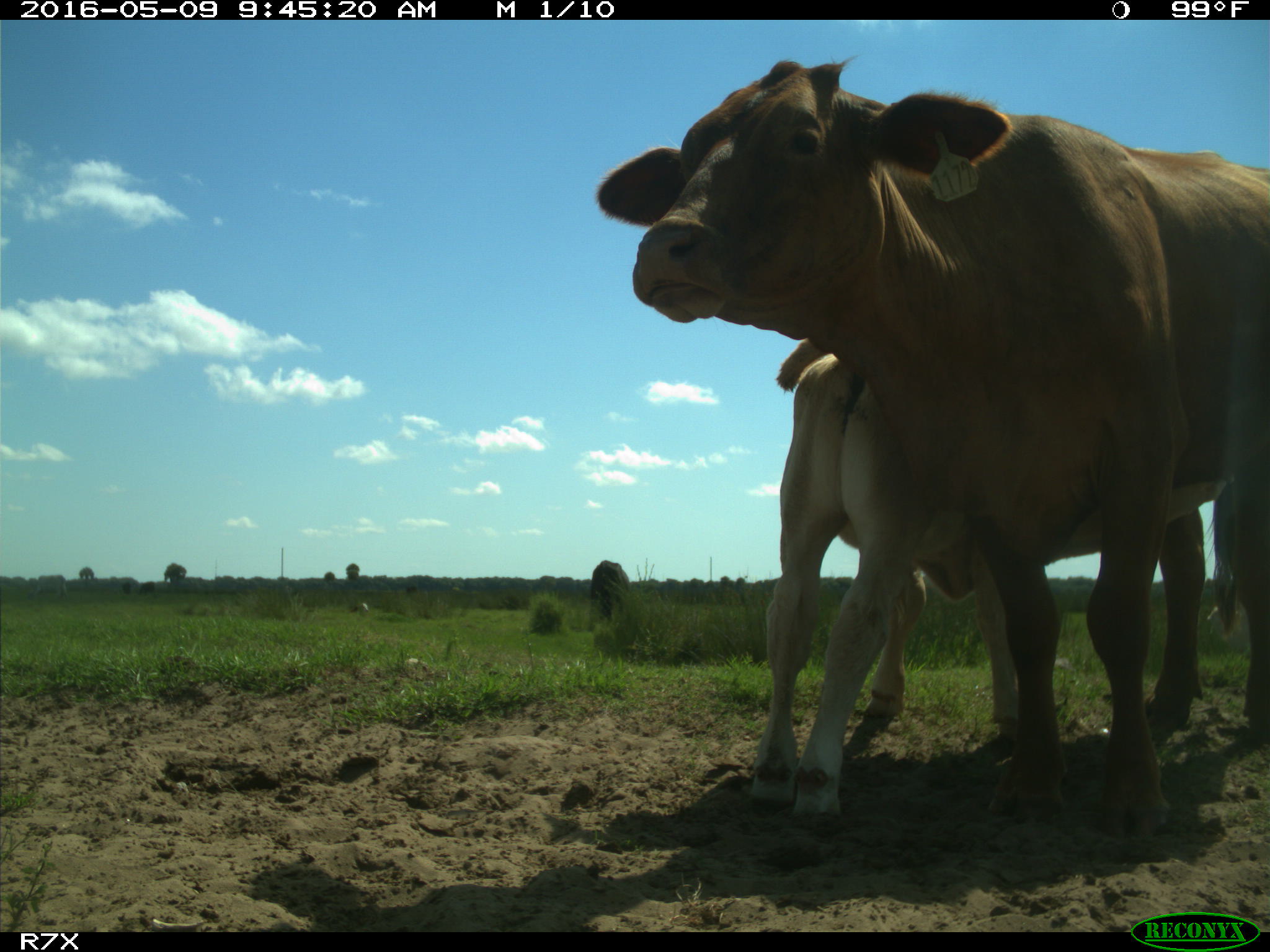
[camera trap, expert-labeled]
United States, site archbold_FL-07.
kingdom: Animalia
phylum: Chordata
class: Mammalia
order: Artiodactyla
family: Bovidae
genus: Bos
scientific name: Bos taurus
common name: domestic cow